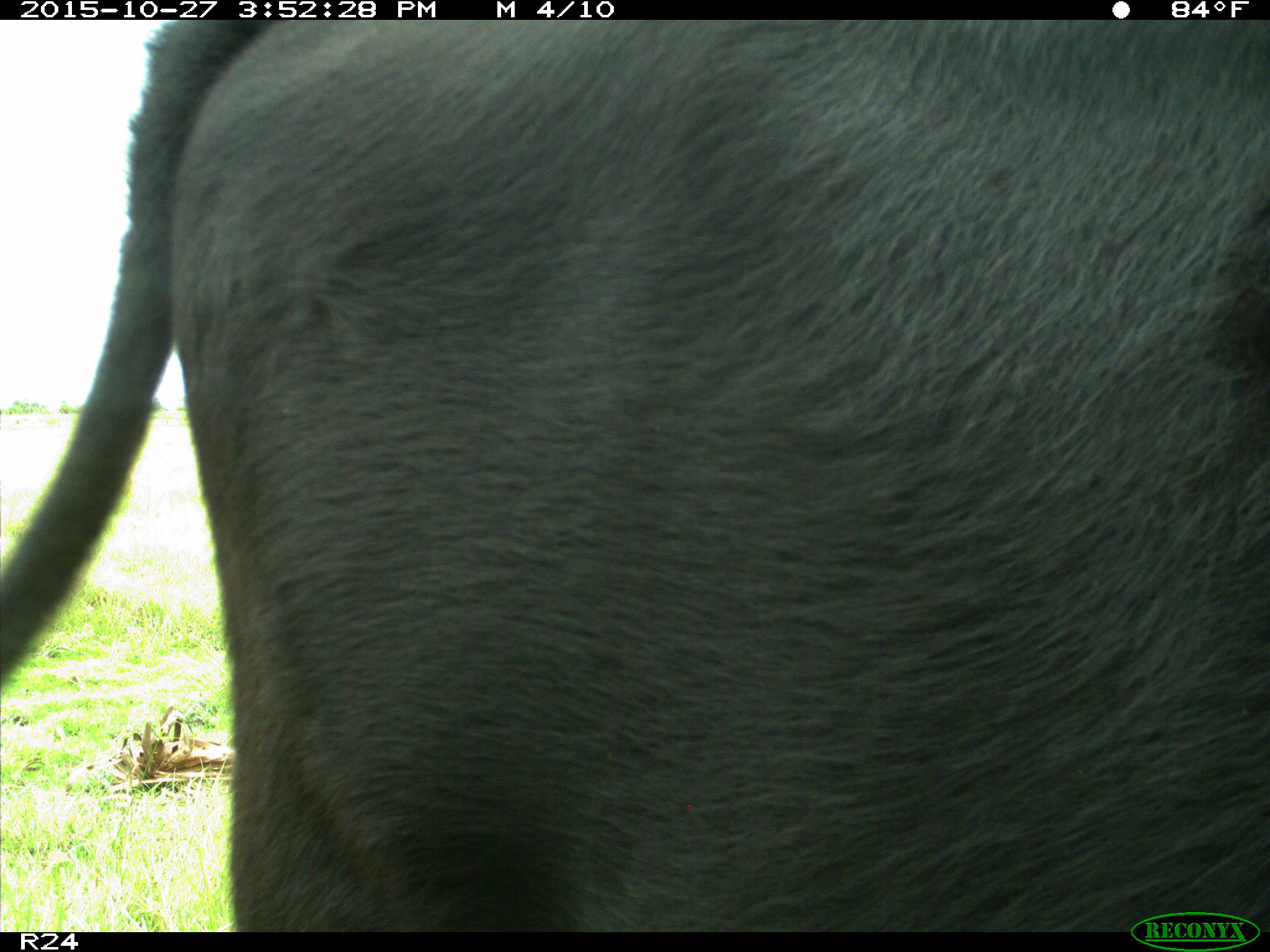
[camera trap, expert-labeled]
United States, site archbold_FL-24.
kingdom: Animalia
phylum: Chordata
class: Mammalia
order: Artiodactyla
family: Bovidae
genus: Bos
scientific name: Bos taurus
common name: domestic cow